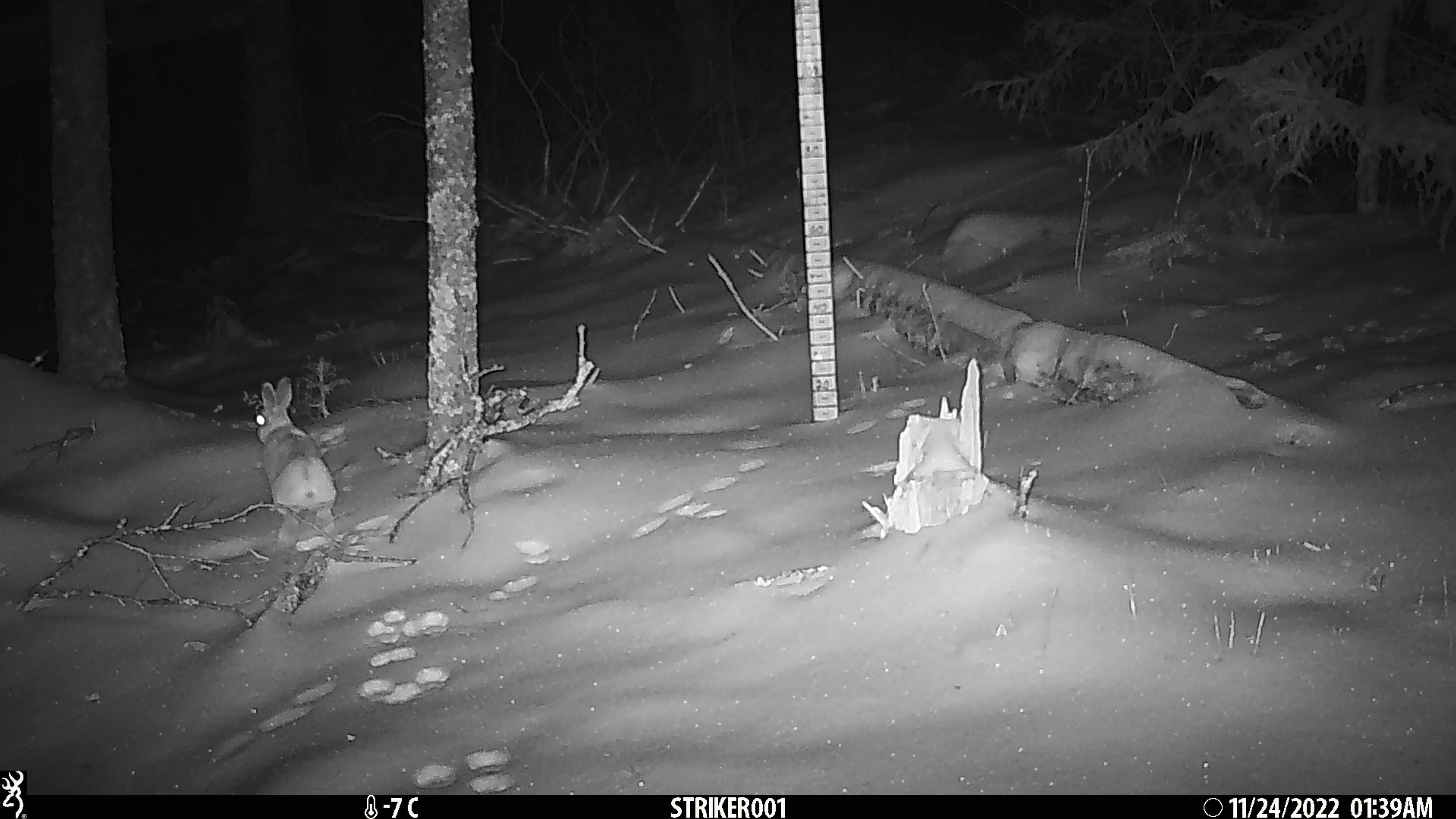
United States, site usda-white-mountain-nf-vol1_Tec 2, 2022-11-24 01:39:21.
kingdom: Animalia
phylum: Chordata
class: Mammalia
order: Lagomorpha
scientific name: Lagomorpha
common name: rabbit or hare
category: rabbit or hare sp.